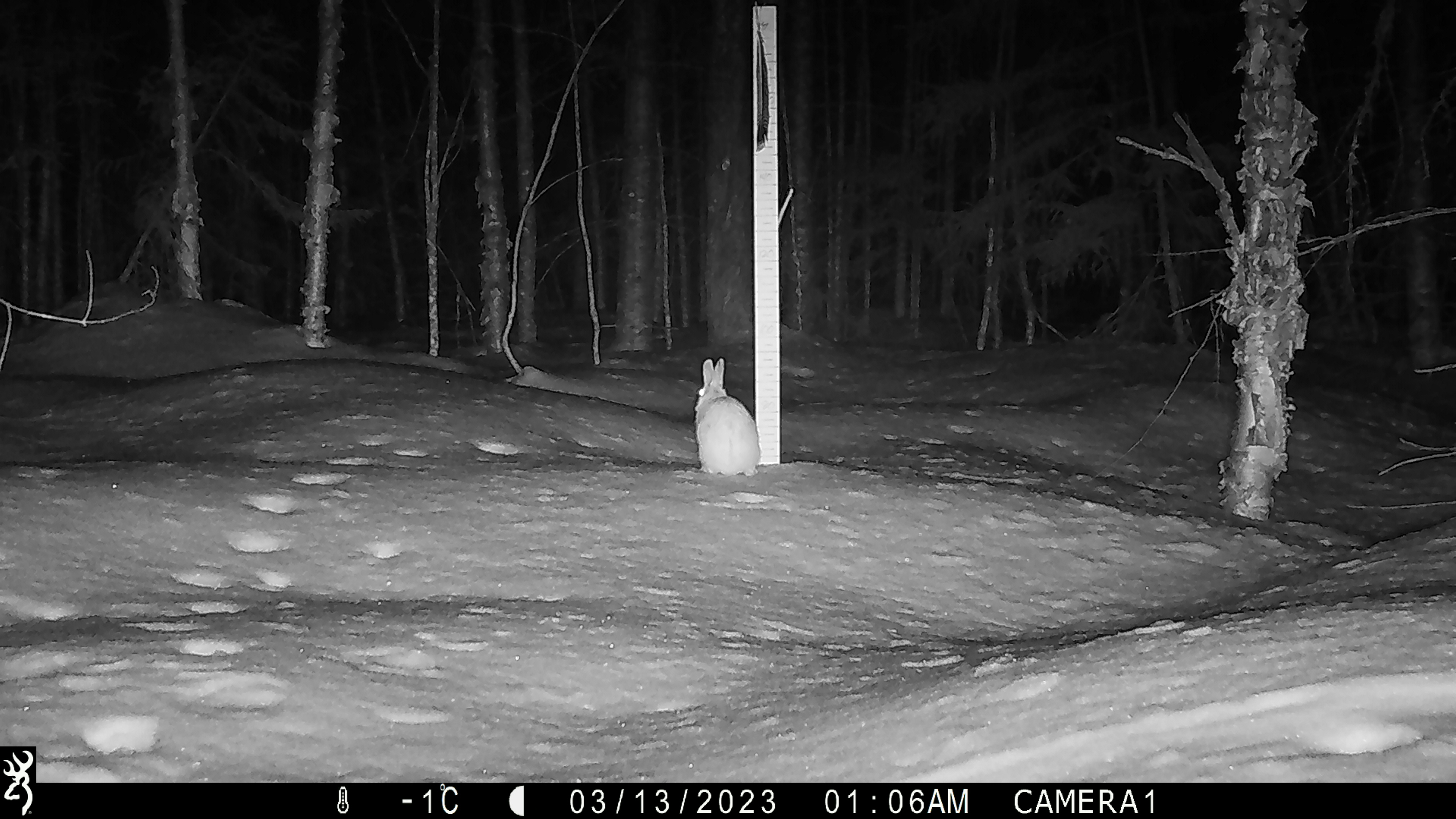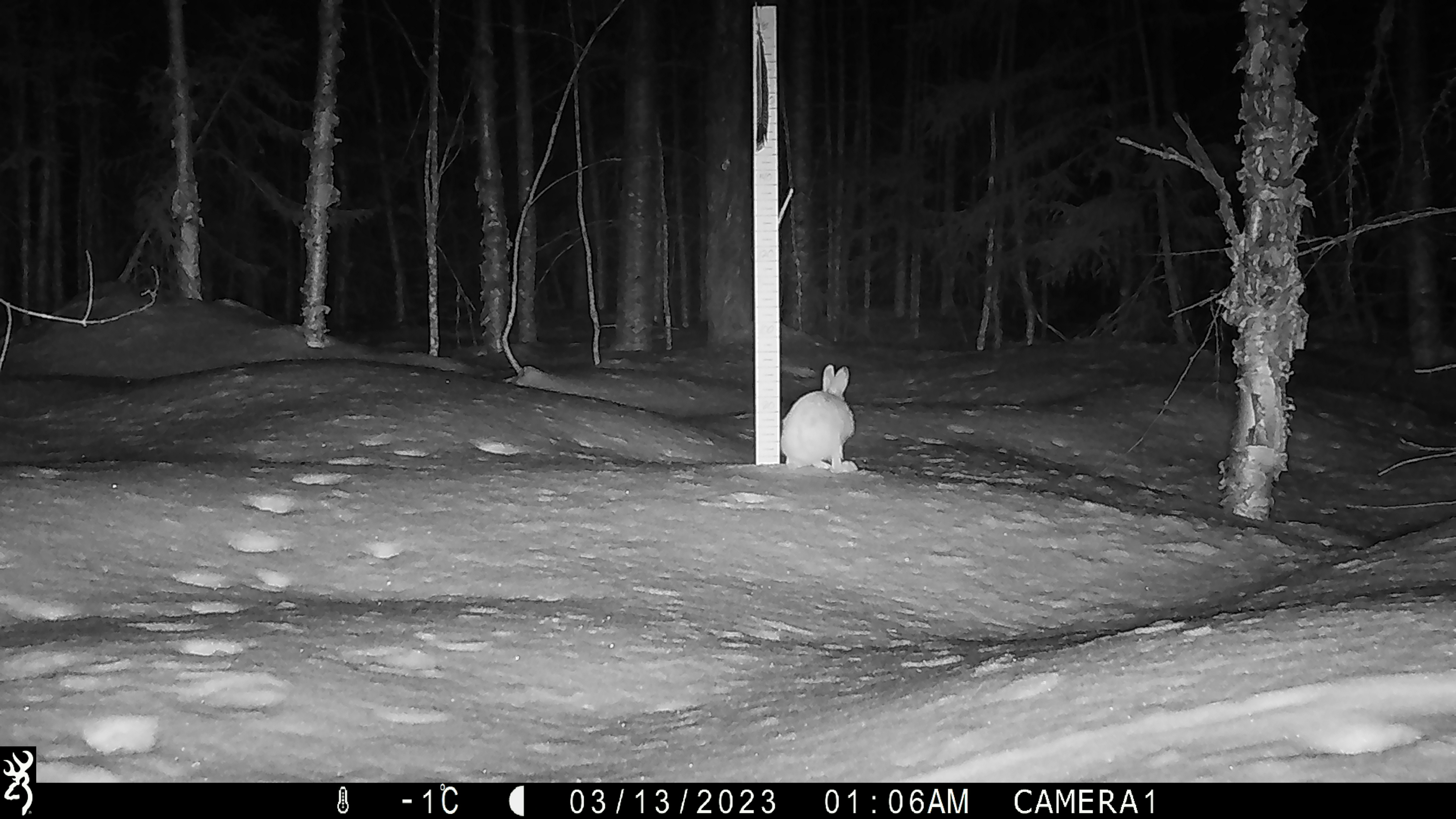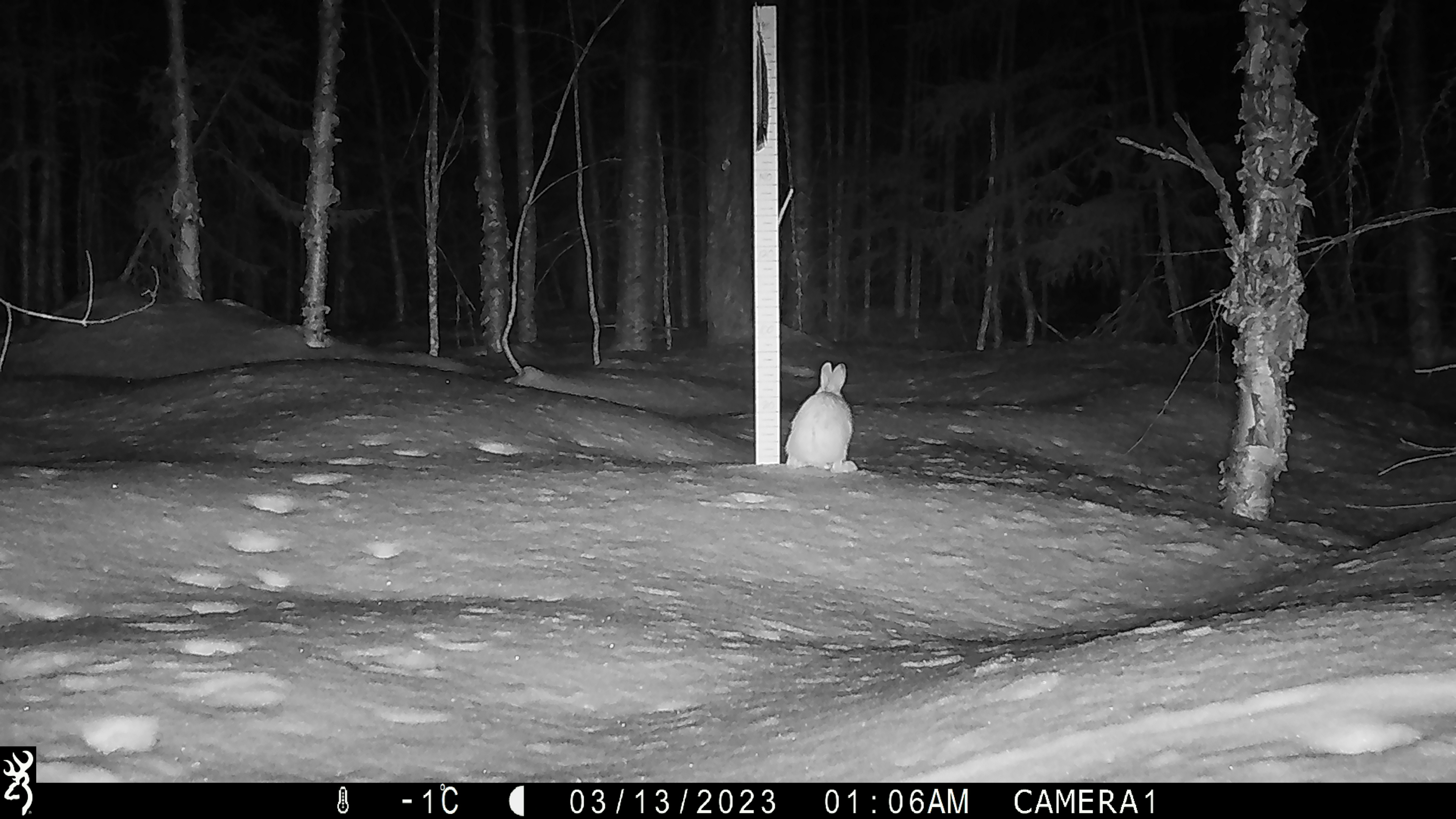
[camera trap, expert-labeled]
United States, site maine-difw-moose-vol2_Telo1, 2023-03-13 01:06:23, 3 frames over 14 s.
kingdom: Animalia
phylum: Chordata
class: Mammalia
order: Lagomorpha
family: Leporidae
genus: Sylvilagus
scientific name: Sylvilagus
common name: cottontail rabbit